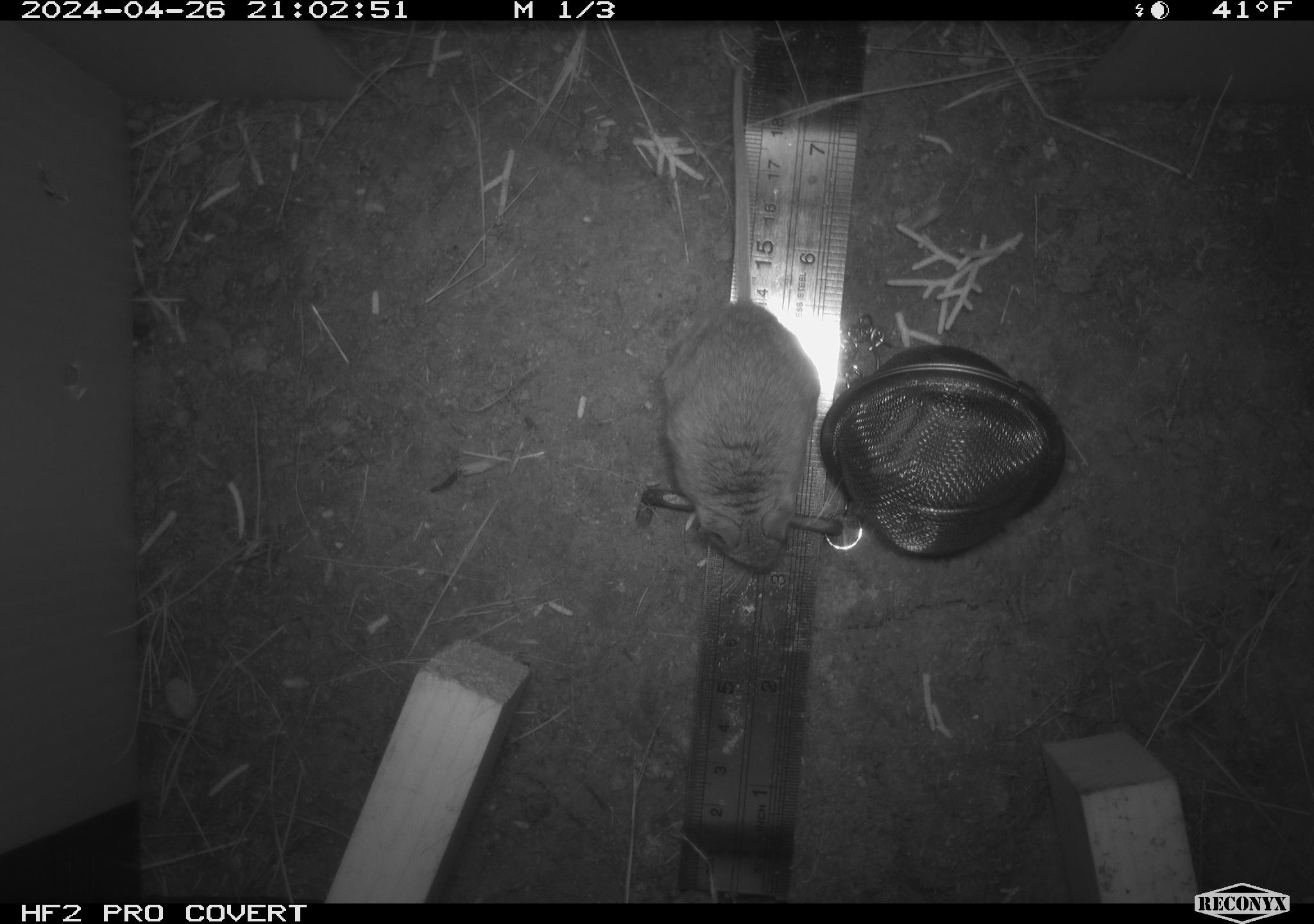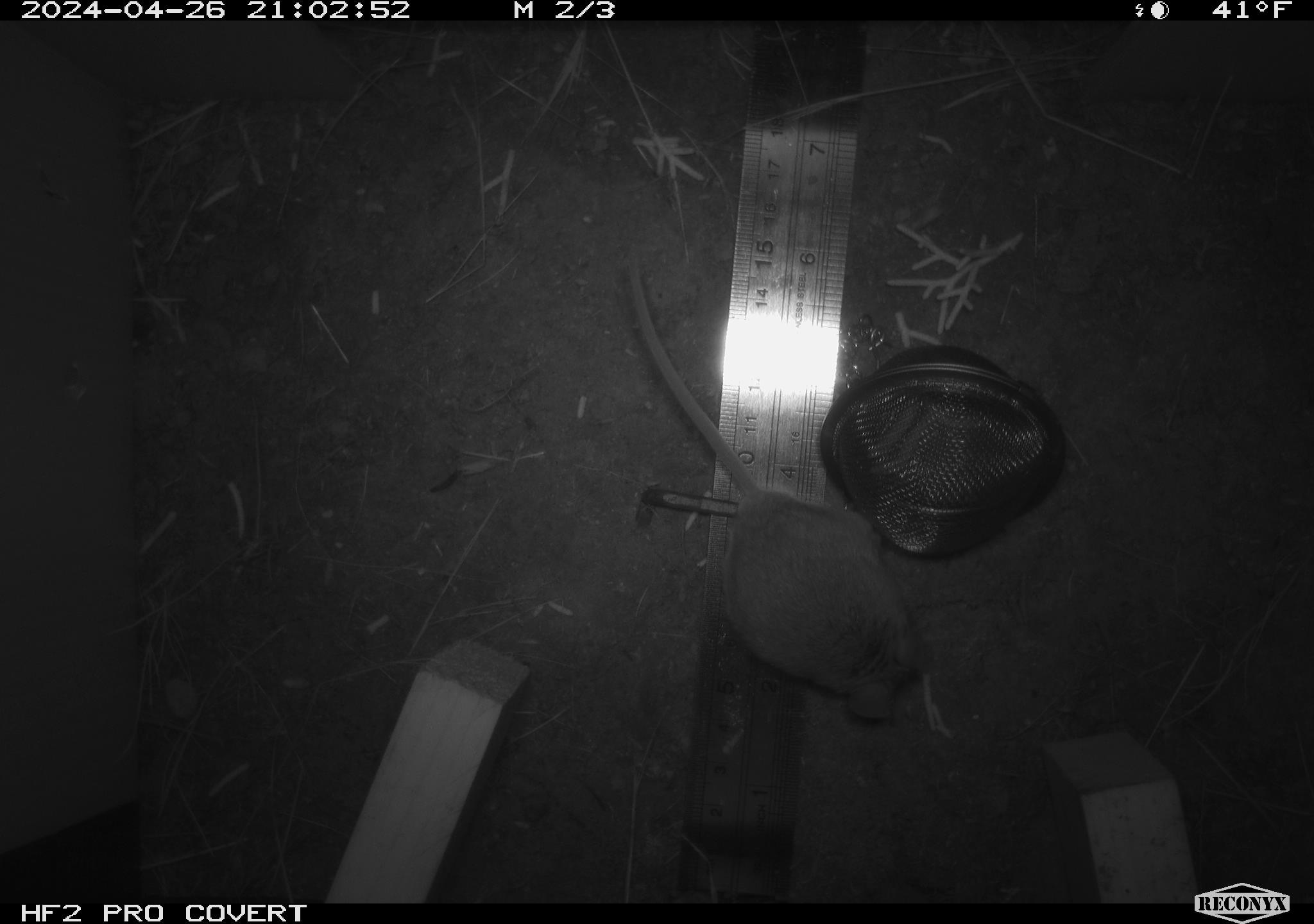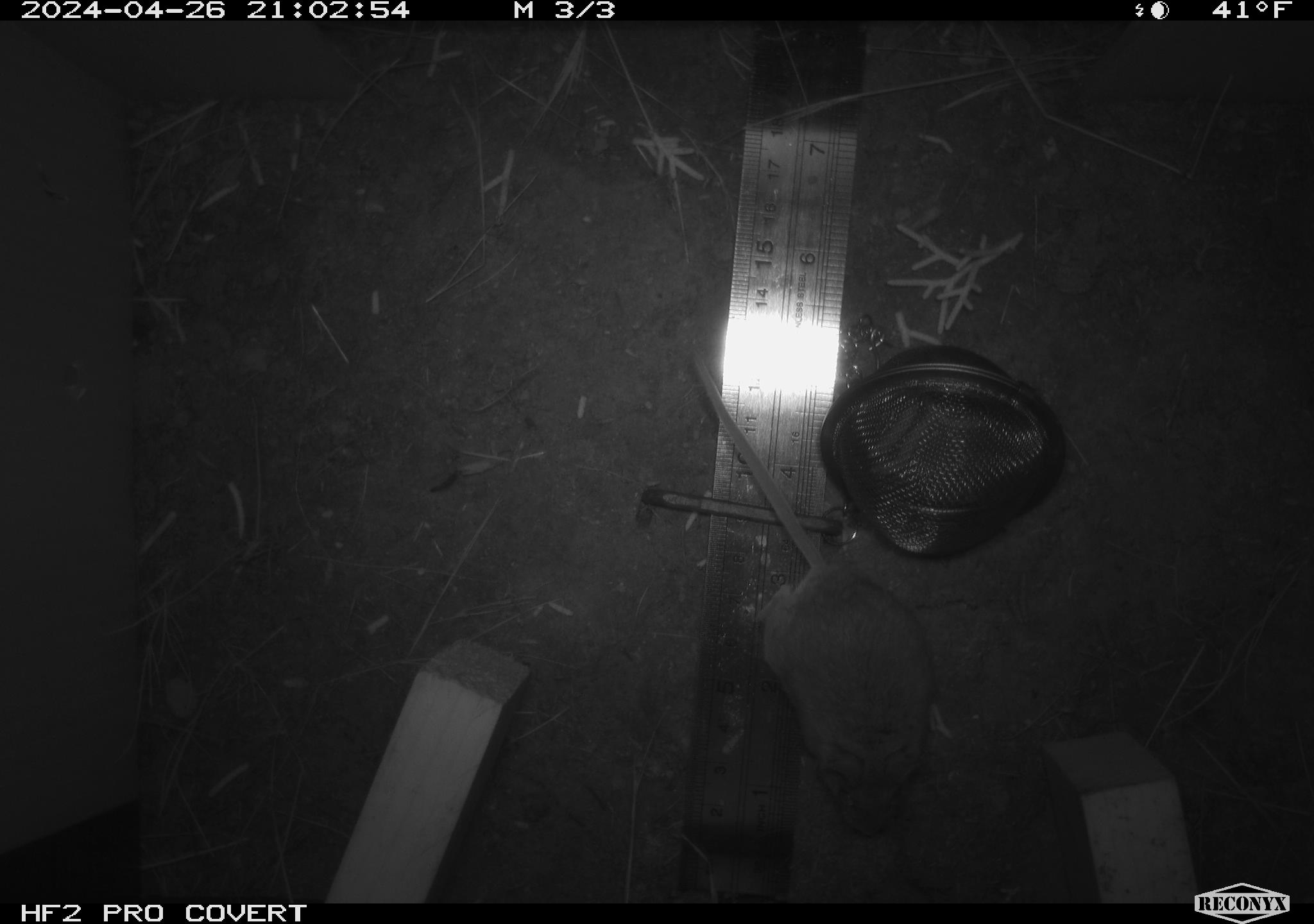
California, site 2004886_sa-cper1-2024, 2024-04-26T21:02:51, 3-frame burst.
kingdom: Animalia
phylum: Chordata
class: Mammalia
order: Rodentia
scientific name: Rodentia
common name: rodent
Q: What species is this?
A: Rodent (Rodentia).